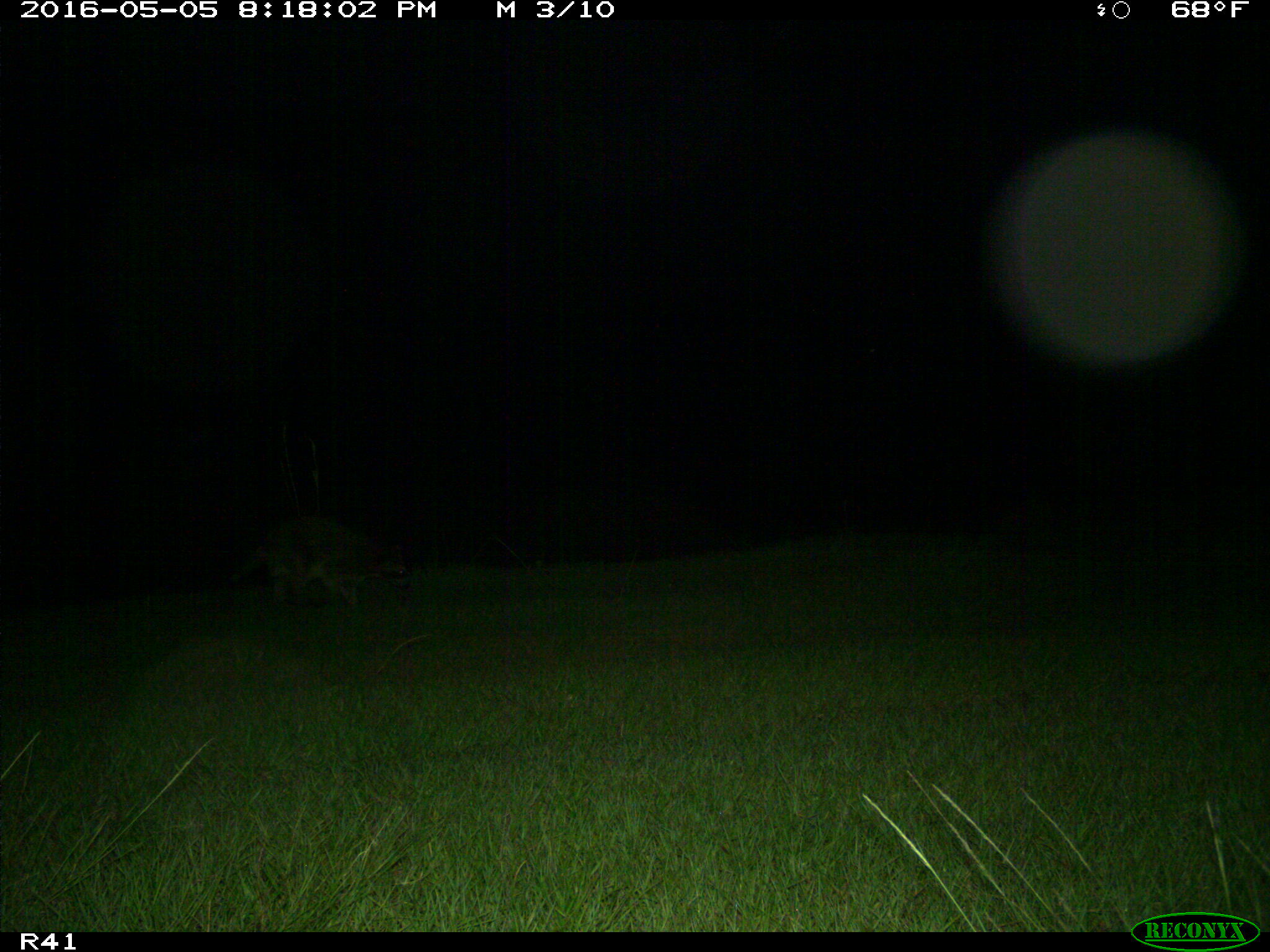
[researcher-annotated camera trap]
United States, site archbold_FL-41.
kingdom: Animalia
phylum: Chordata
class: Mammalia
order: Carnivora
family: Procyonidae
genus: Procyon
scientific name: Procyon lotor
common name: common raccoon